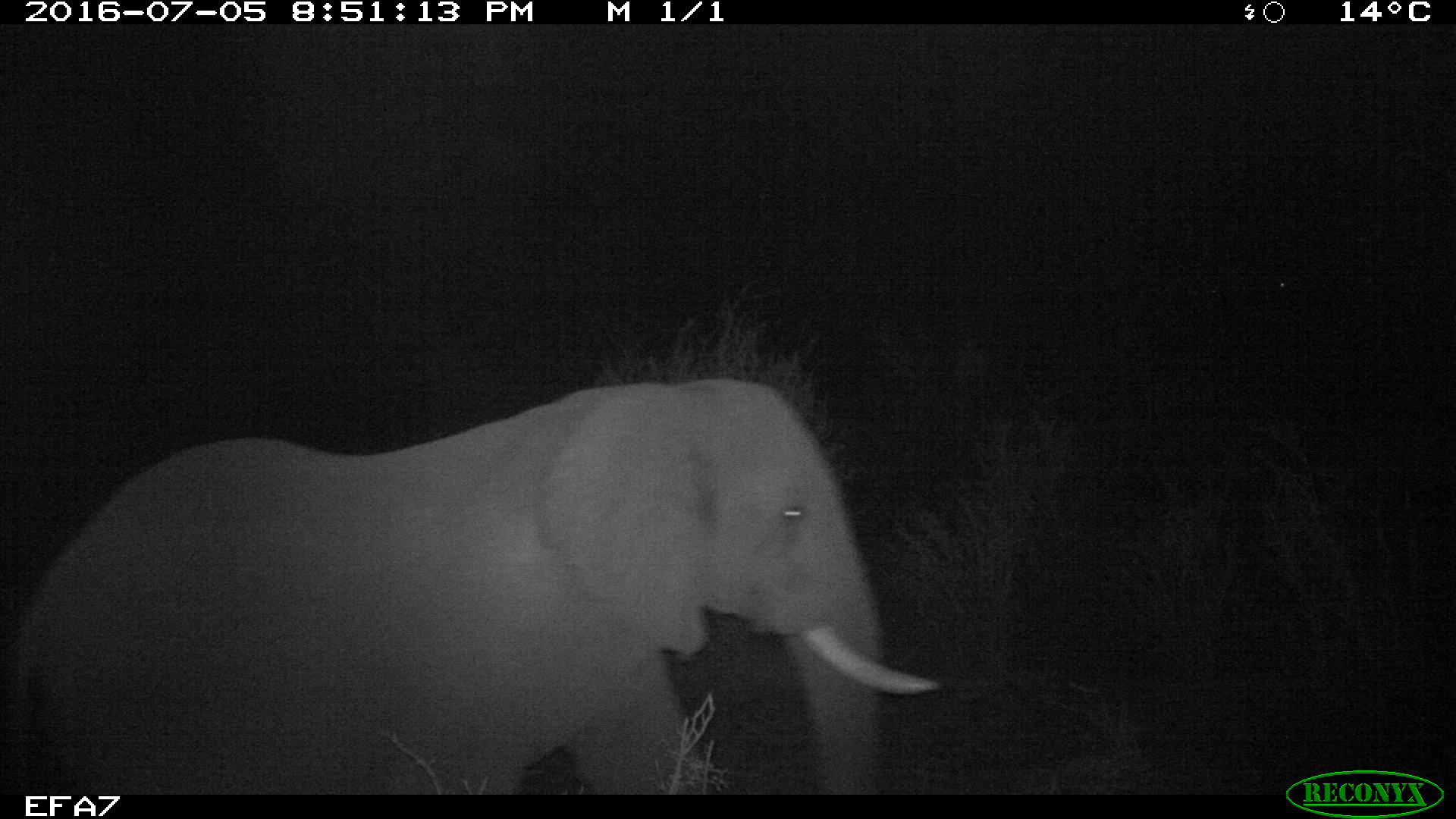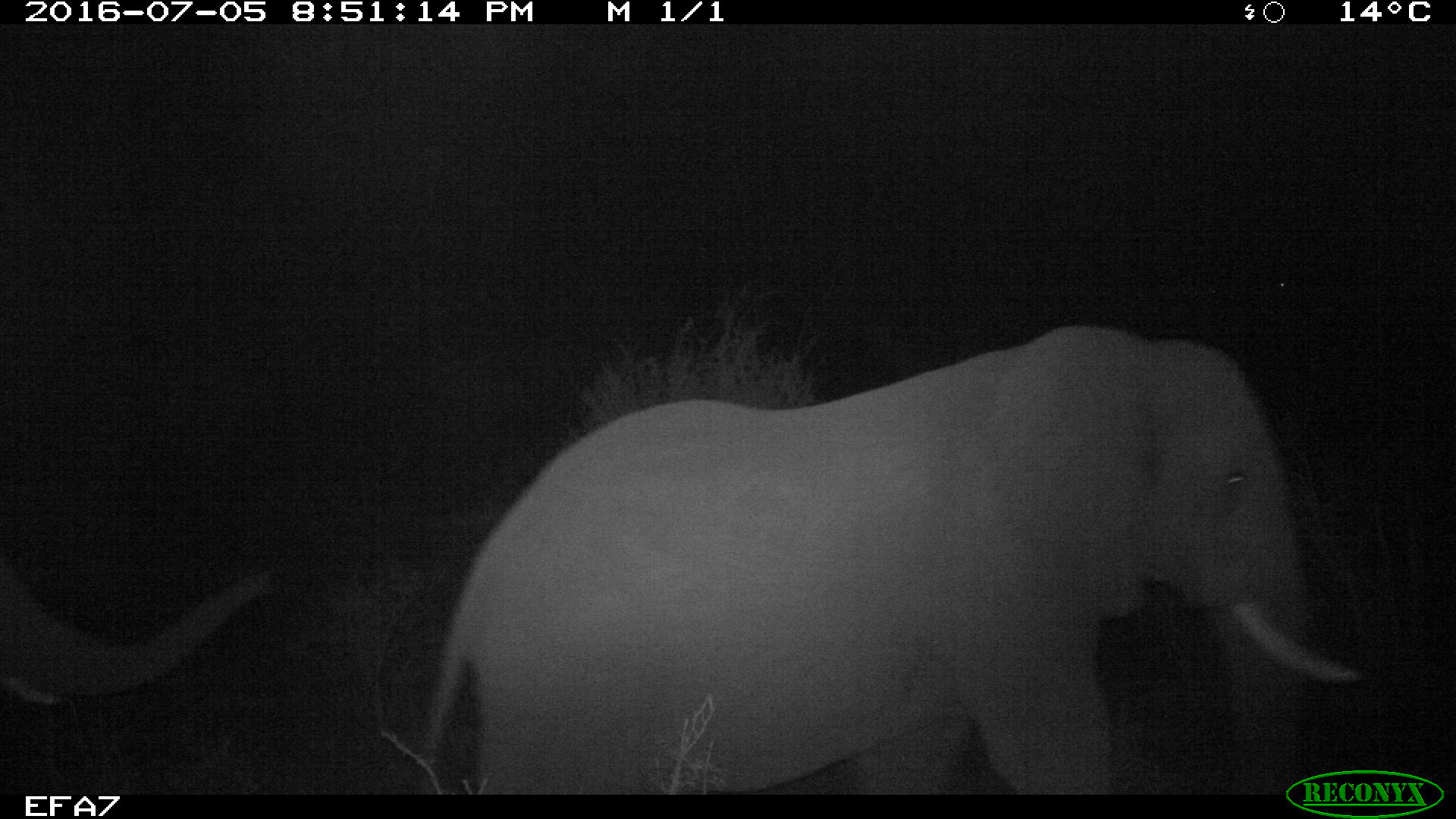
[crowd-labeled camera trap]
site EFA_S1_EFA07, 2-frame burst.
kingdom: Animalia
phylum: Chordata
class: Mammalia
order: Proboscidea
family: Elephantidae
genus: Loxodonta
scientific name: Loxodonta africana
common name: african bush elephant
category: elephant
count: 1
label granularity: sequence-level